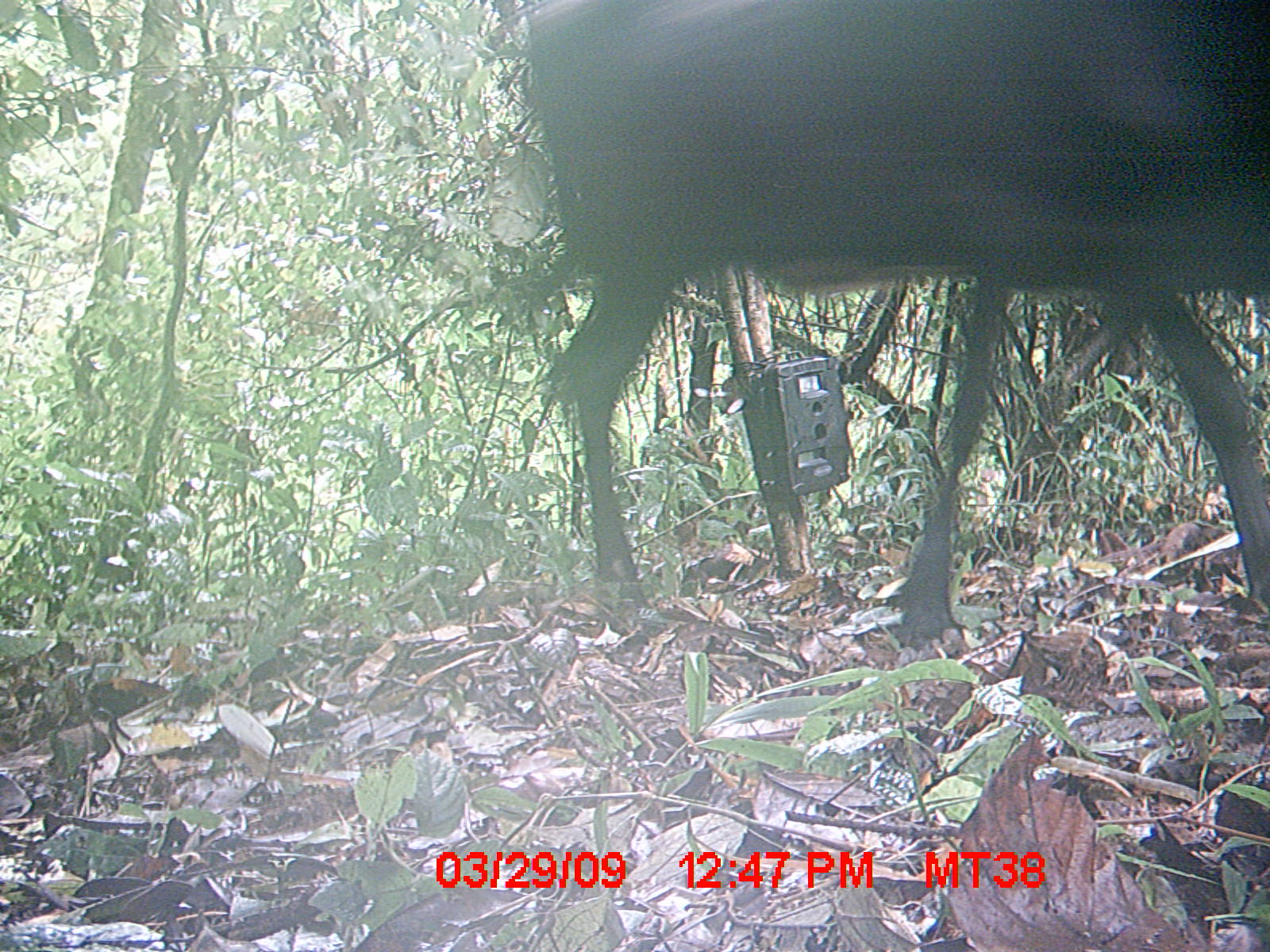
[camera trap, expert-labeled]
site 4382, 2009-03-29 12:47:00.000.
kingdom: Animalia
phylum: Chordata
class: Mammalia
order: Artiodactyla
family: Bovidae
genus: Bos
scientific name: Bos taurus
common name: domestic cattle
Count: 2.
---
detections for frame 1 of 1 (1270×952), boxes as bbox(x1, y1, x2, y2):
bos taurus: bbox(515, 0, 1270, 662)